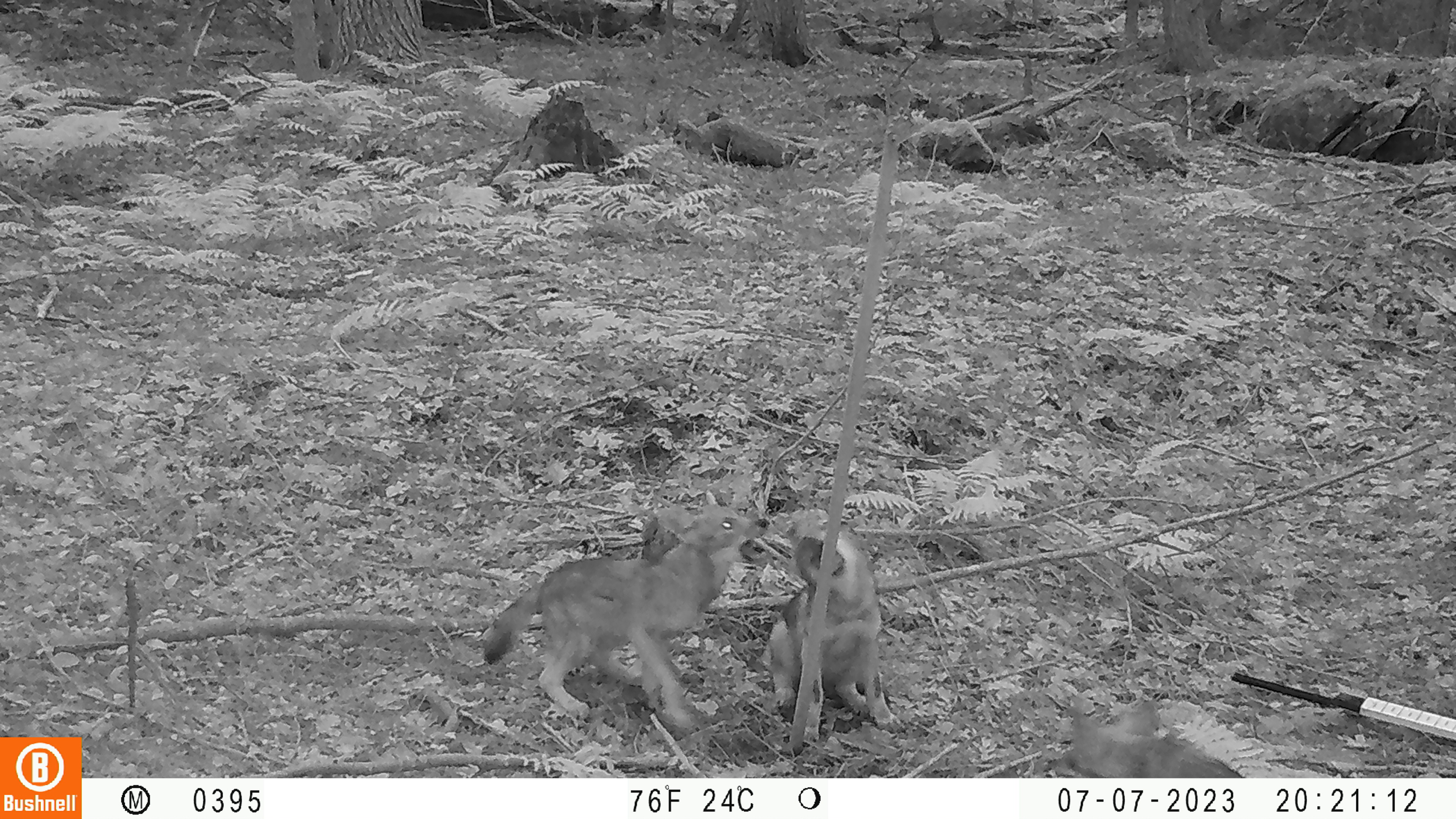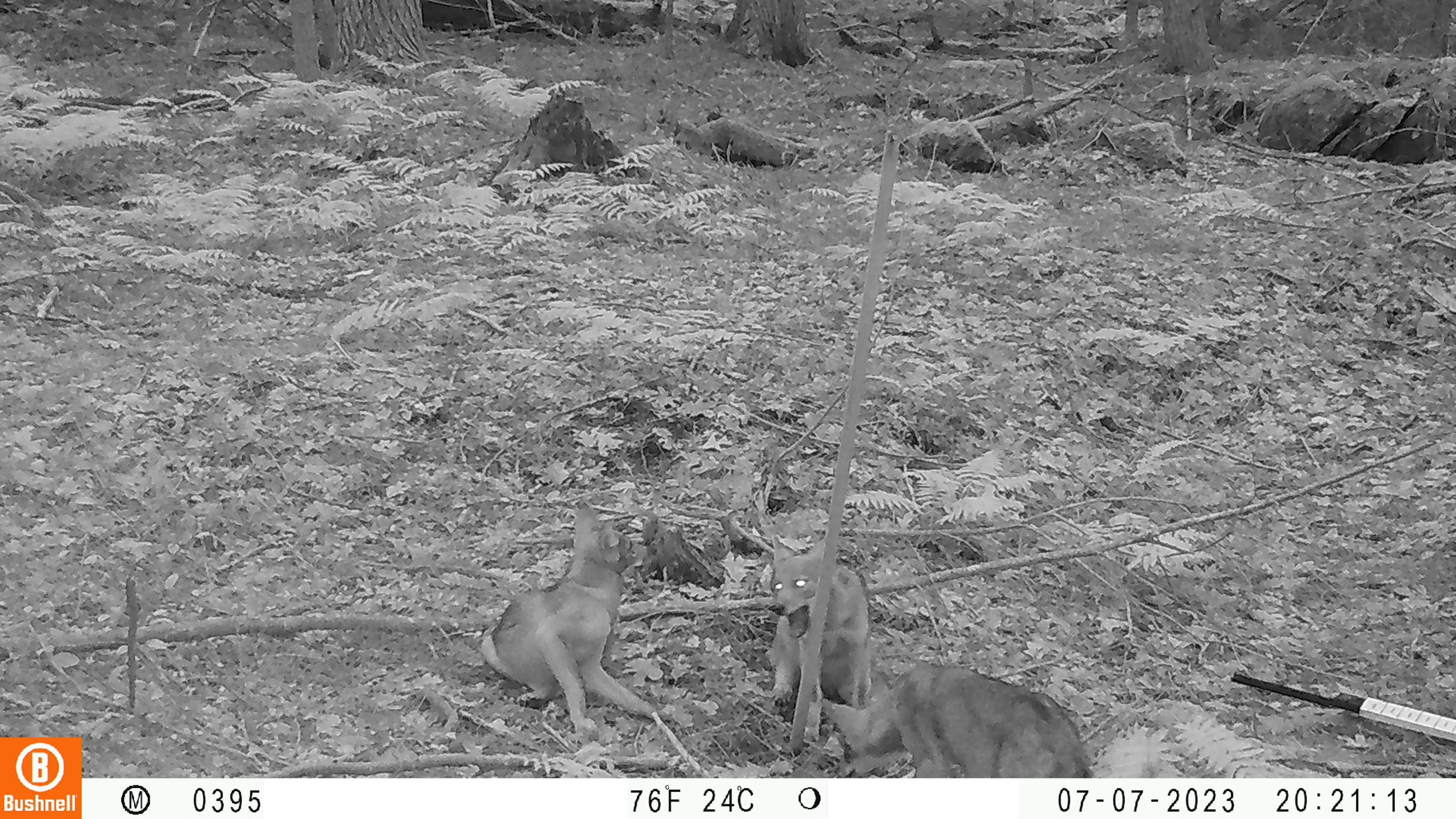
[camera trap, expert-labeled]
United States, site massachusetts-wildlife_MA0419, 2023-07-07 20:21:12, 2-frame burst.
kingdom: Animalia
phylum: Chordata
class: Mammalia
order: Carnivora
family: Canidae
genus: Urocyon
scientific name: Urocyon cinereoargenteus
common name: gray fox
Gray fox (Urocyon cinereoargenteus).